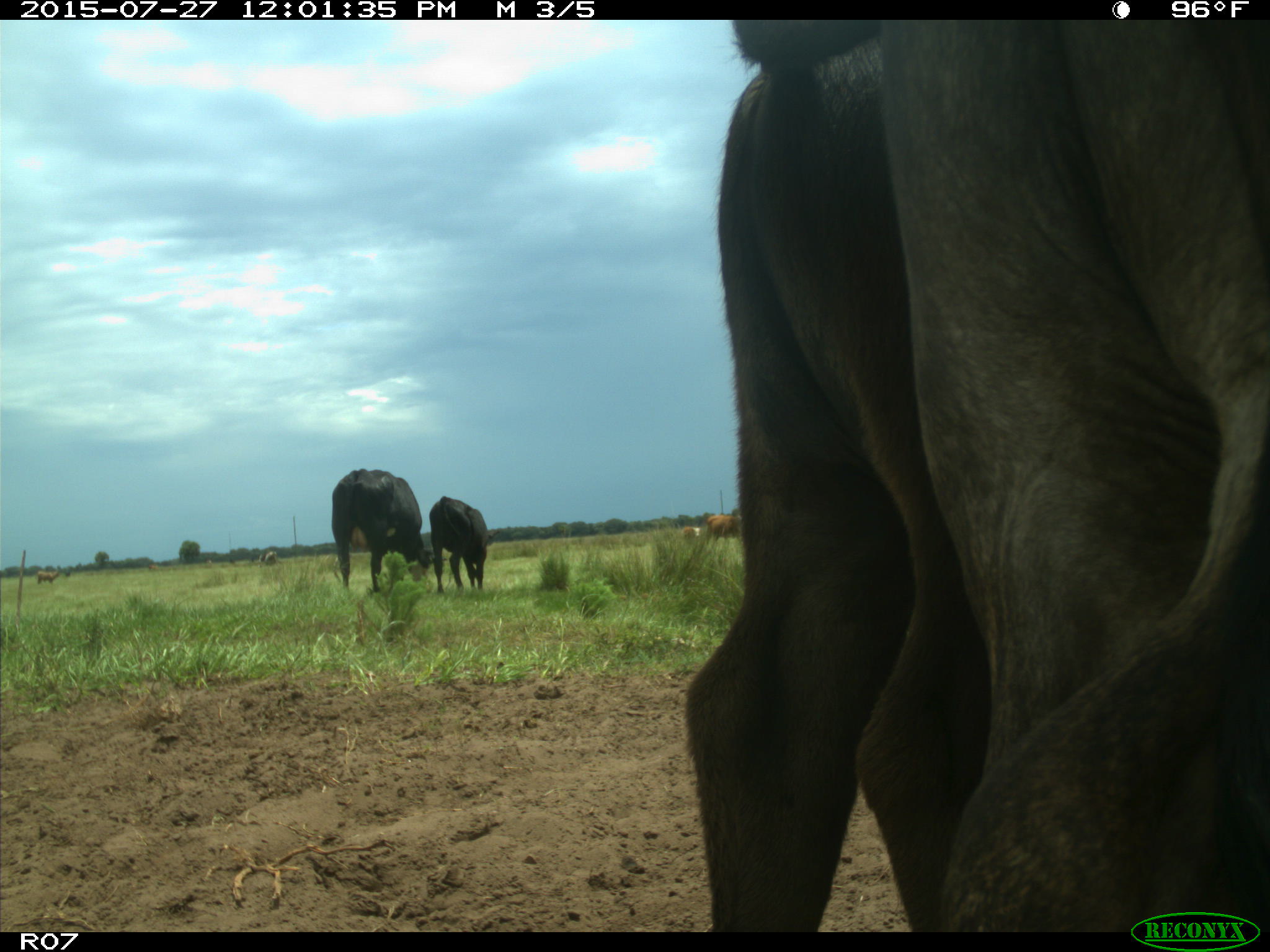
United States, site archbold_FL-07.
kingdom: Animalia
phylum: Chordata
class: Mammalia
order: Artiodactyla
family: Bovidae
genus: Bos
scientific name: Bos taurus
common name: domestic cow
Bos taurus (domestic cow).